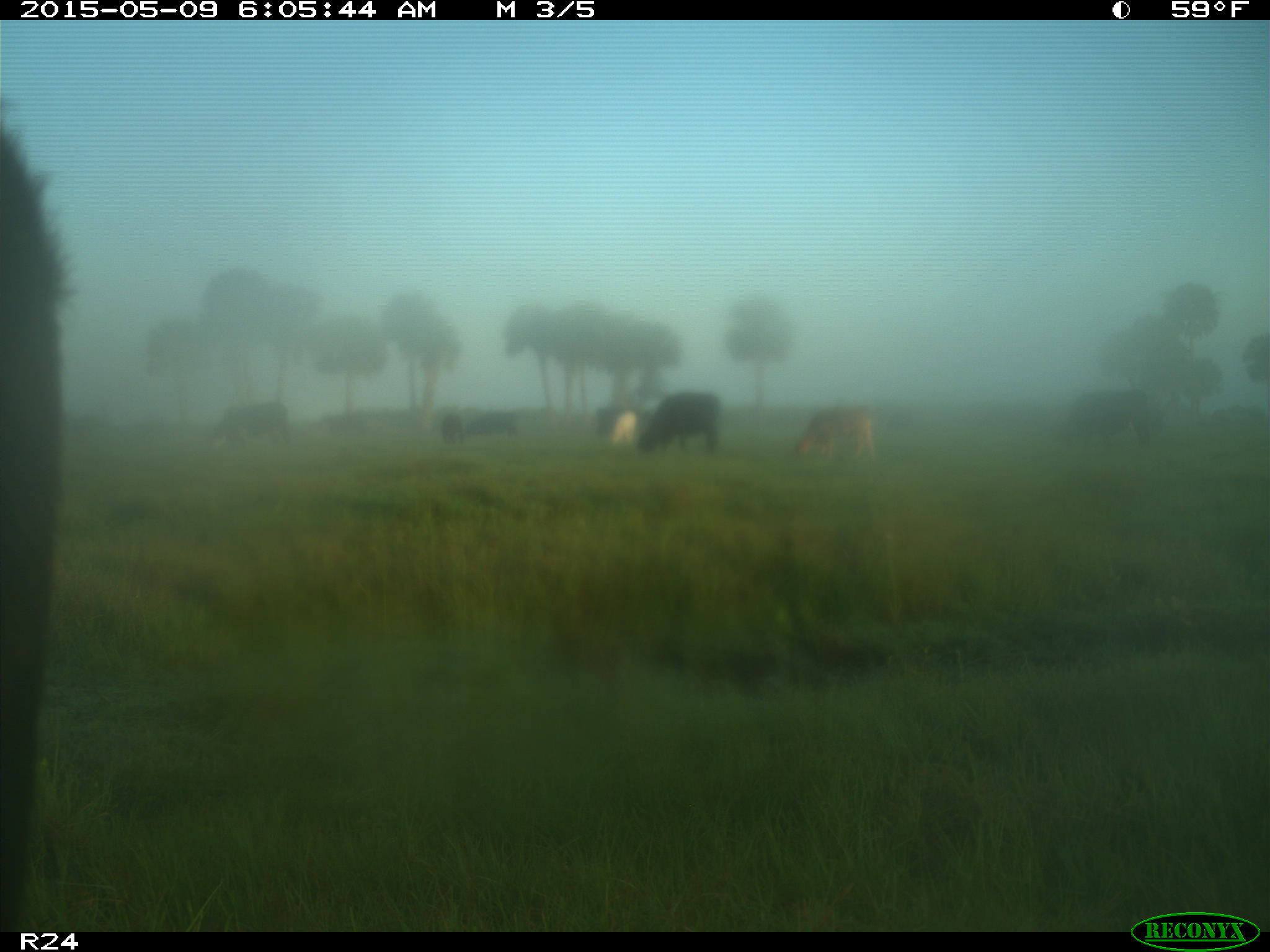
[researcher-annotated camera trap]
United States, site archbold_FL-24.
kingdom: Animalia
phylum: Chordata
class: Mammalia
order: Artiodactyla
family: Bovidae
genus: Bos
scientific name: Bos taurus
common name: domestic cow